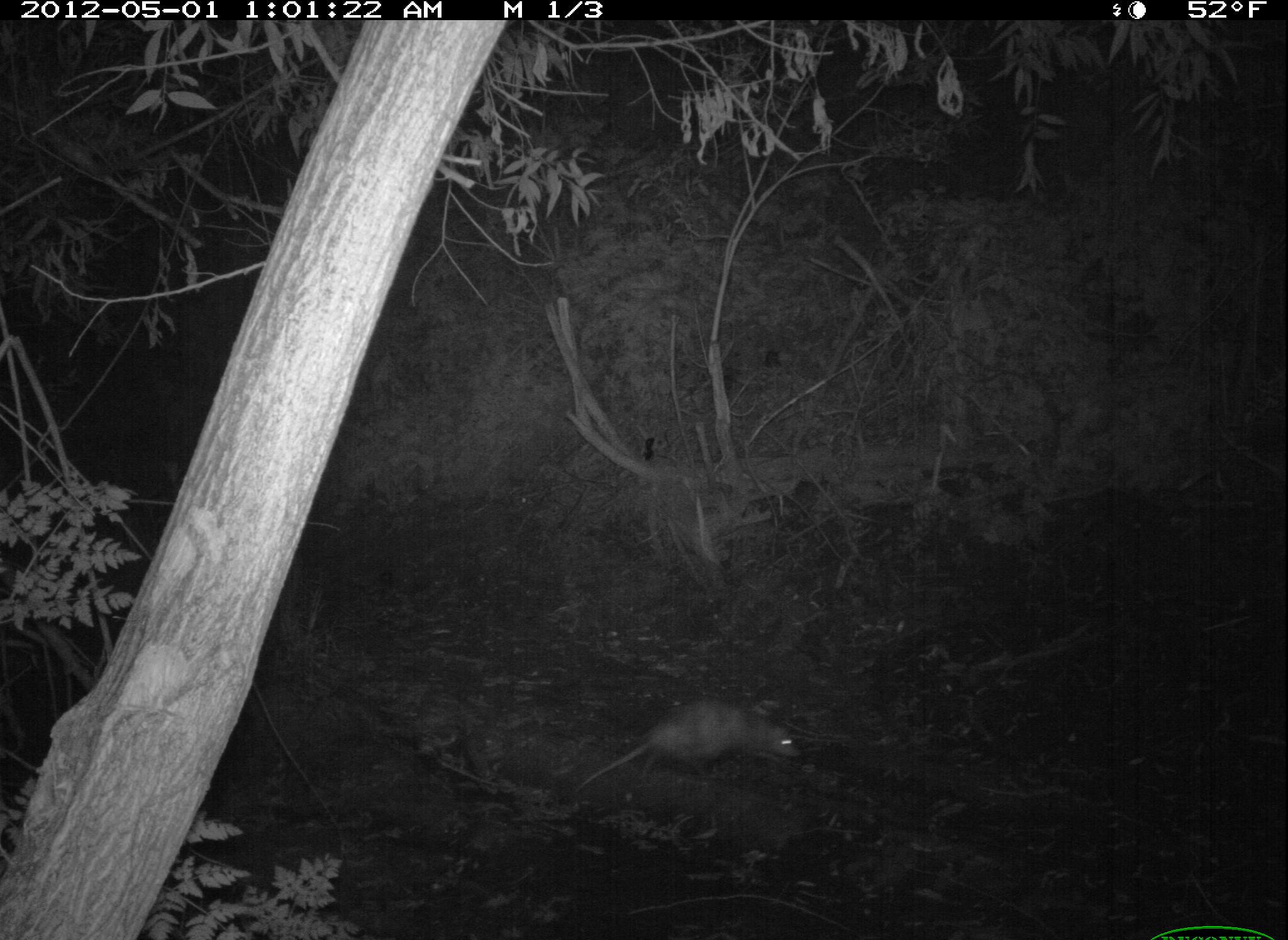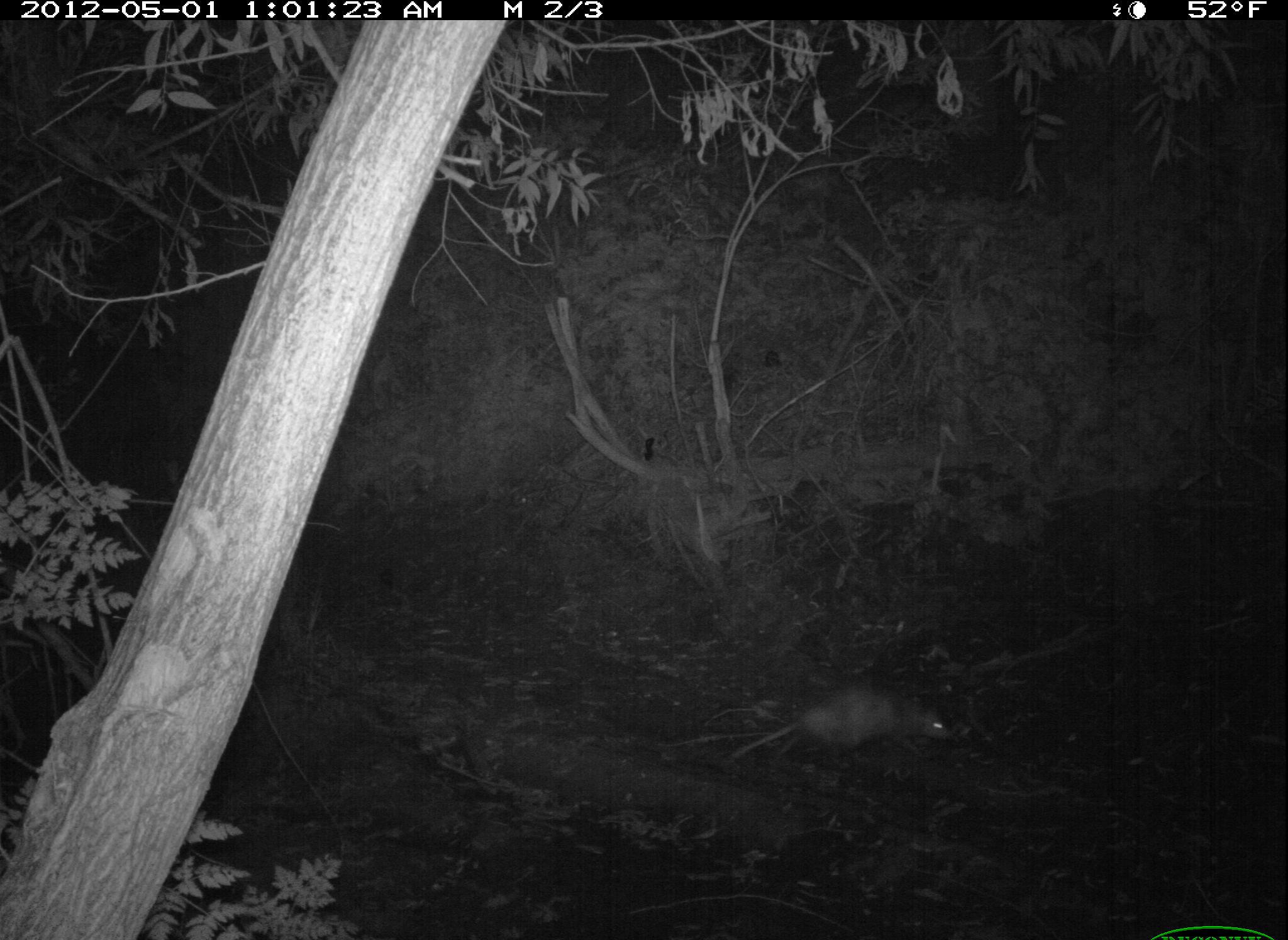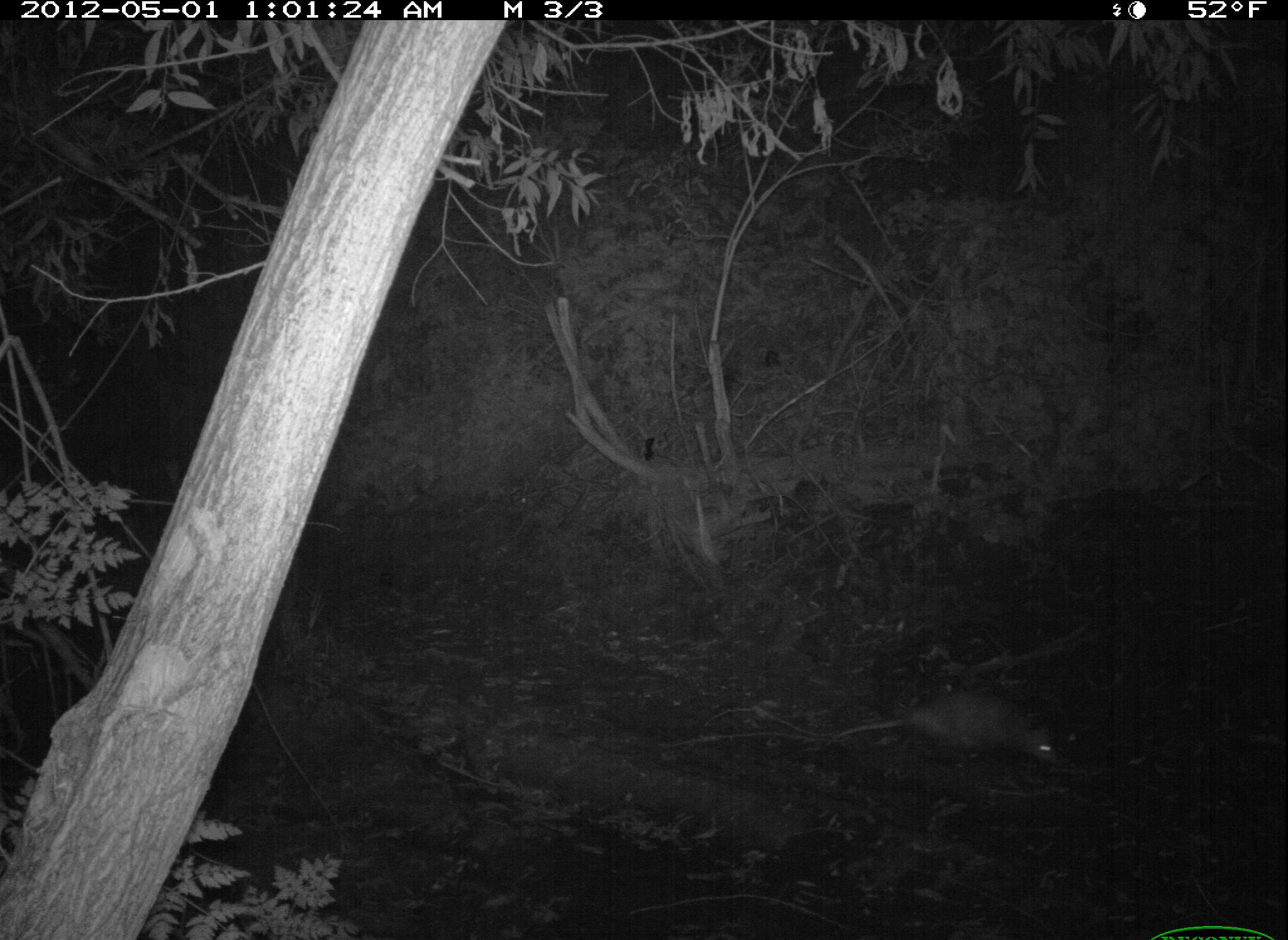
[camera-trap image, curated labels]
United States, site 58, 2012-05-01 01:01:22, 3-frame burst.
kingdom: Animalia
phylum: Chordata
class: Mammalia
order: Didelphimorphia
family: Didelphidae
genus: Didelphis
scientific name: Didelphis virginiana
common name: virginia opossum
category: opossum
Opossum (virginia opossum) (Didelphis virginiana).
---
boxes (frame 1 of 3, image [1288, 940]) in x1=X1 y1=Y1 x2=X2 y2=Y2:
opossum: x1=574 y1=698 x2=805 y2=792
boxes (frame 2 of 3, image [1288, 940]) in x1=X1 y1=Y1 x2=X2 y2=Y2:
opossum: x1=727 y1=687 x2=950 y2=758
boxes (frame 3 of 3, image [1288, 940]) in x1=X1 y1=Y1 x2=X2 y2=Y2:
opossum: x1=828 y1=686 x2=1065 y2=768